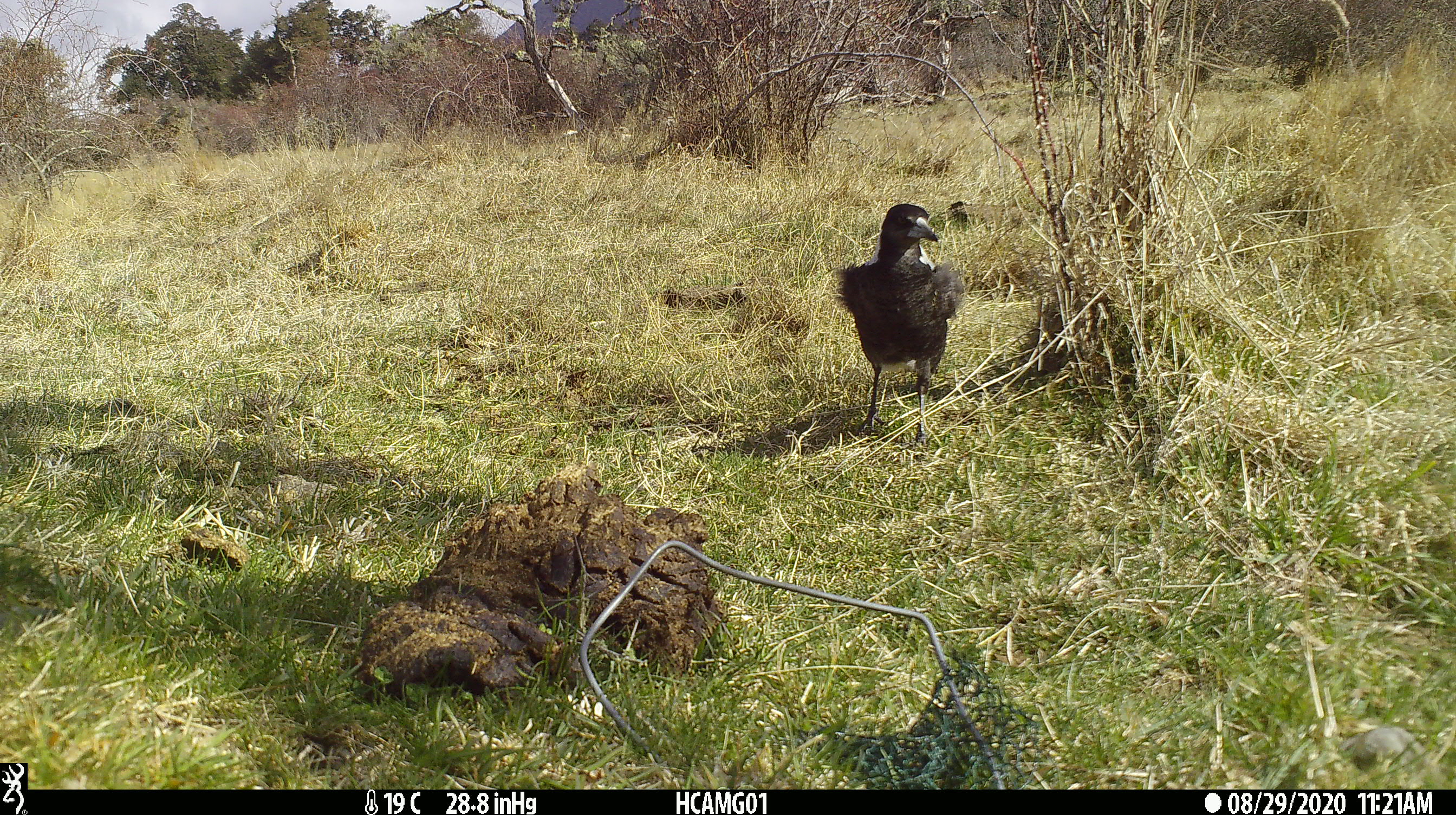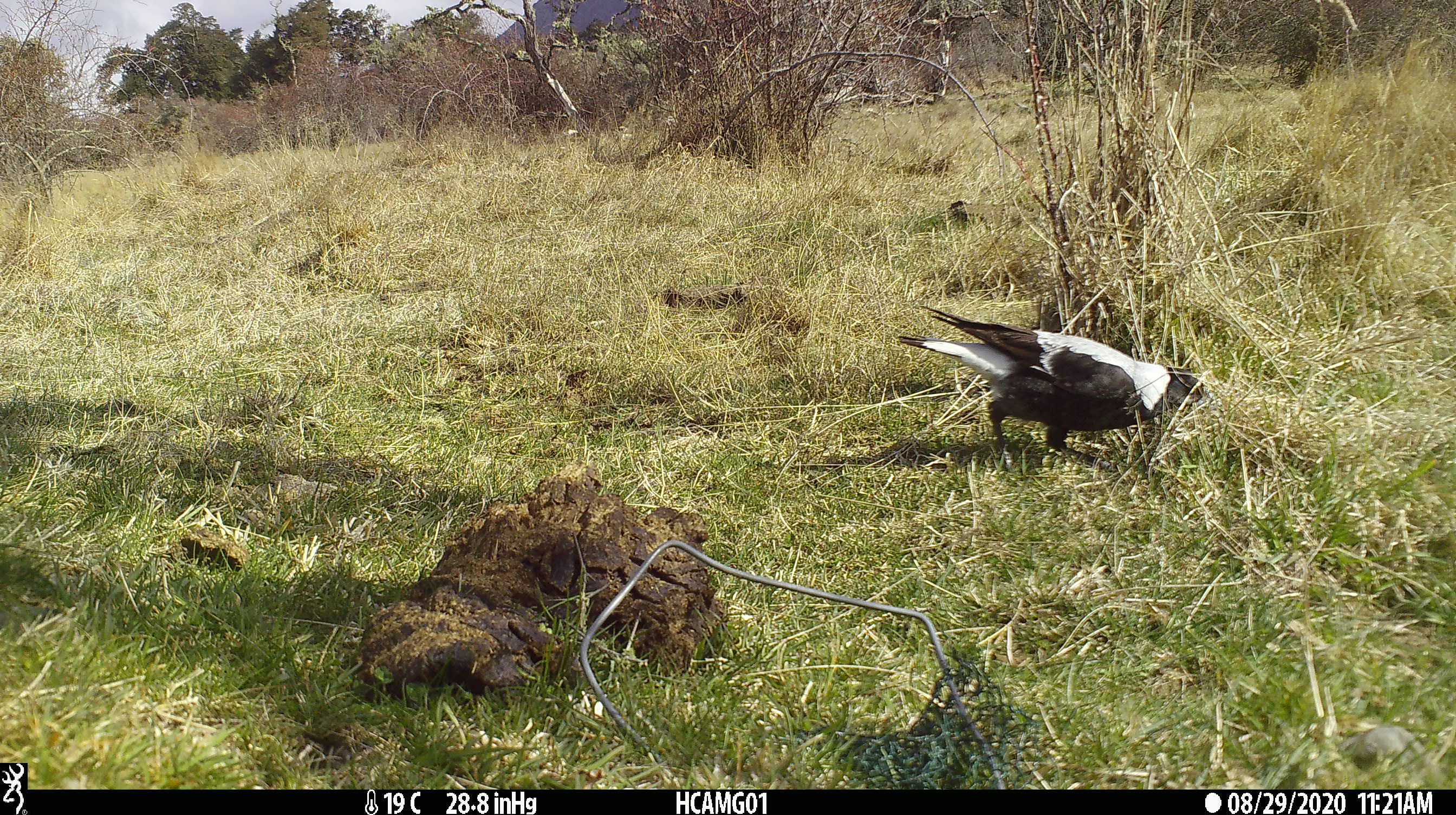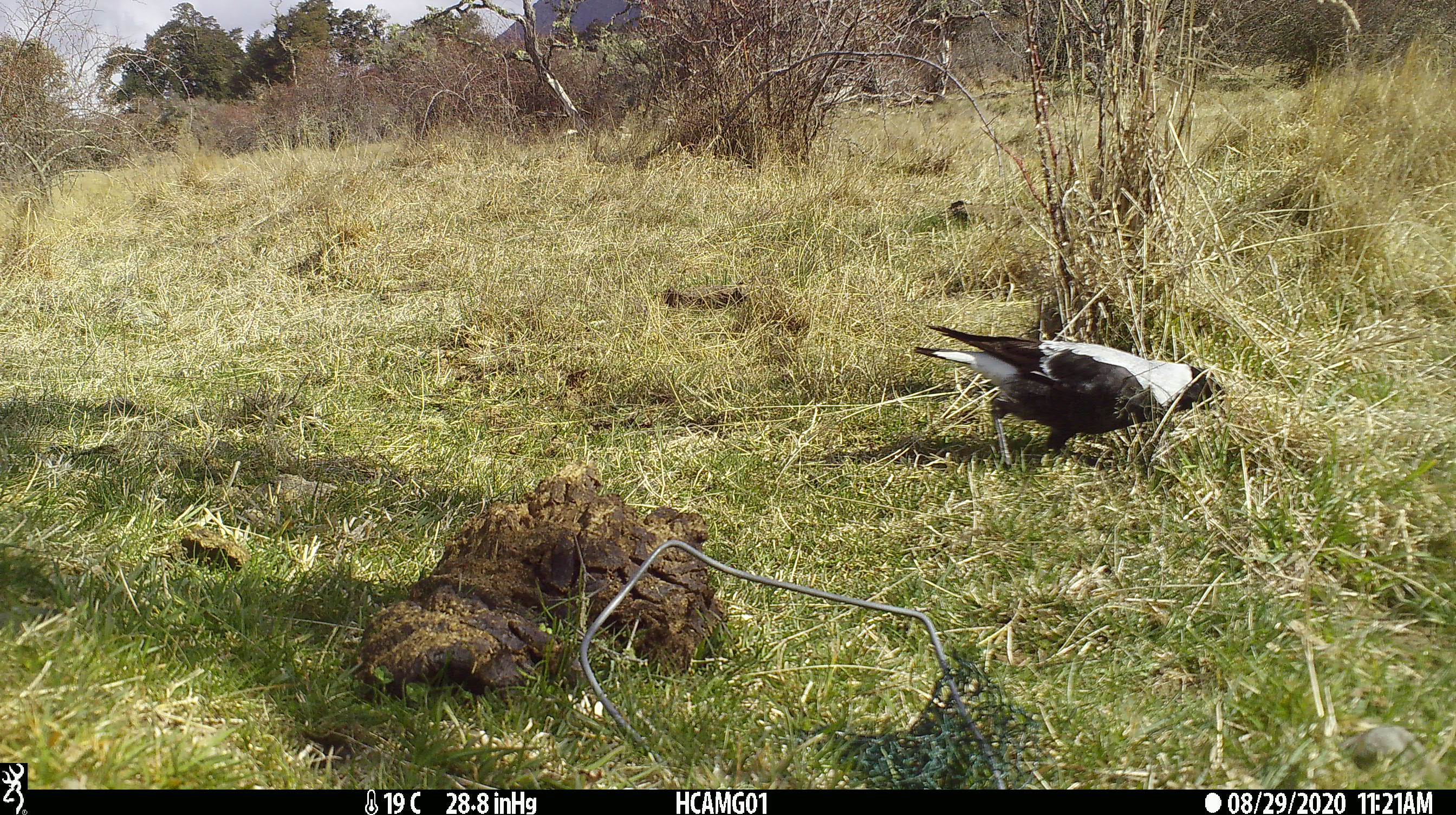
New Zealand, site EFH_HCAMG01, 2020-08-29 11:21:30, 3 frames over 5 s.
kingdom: Animalia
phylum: Chordata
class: Aves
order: Passeriformes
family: Artamidae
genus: Gymnorhina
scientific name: Gymnorhina tibicen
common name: australian magpie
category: magpie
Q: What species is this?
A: Magpie (australian magpie) (Gymnorhina tibicen).